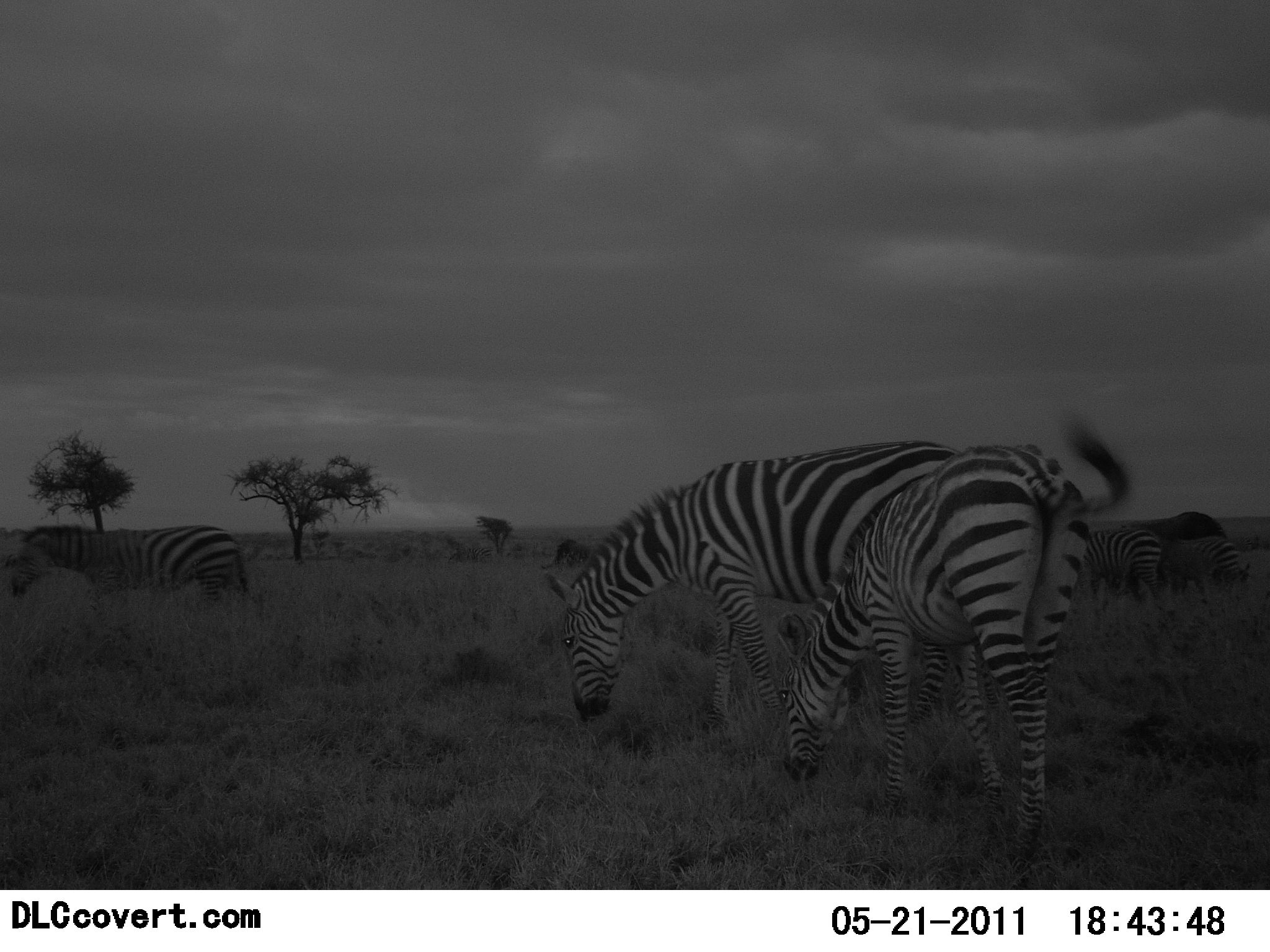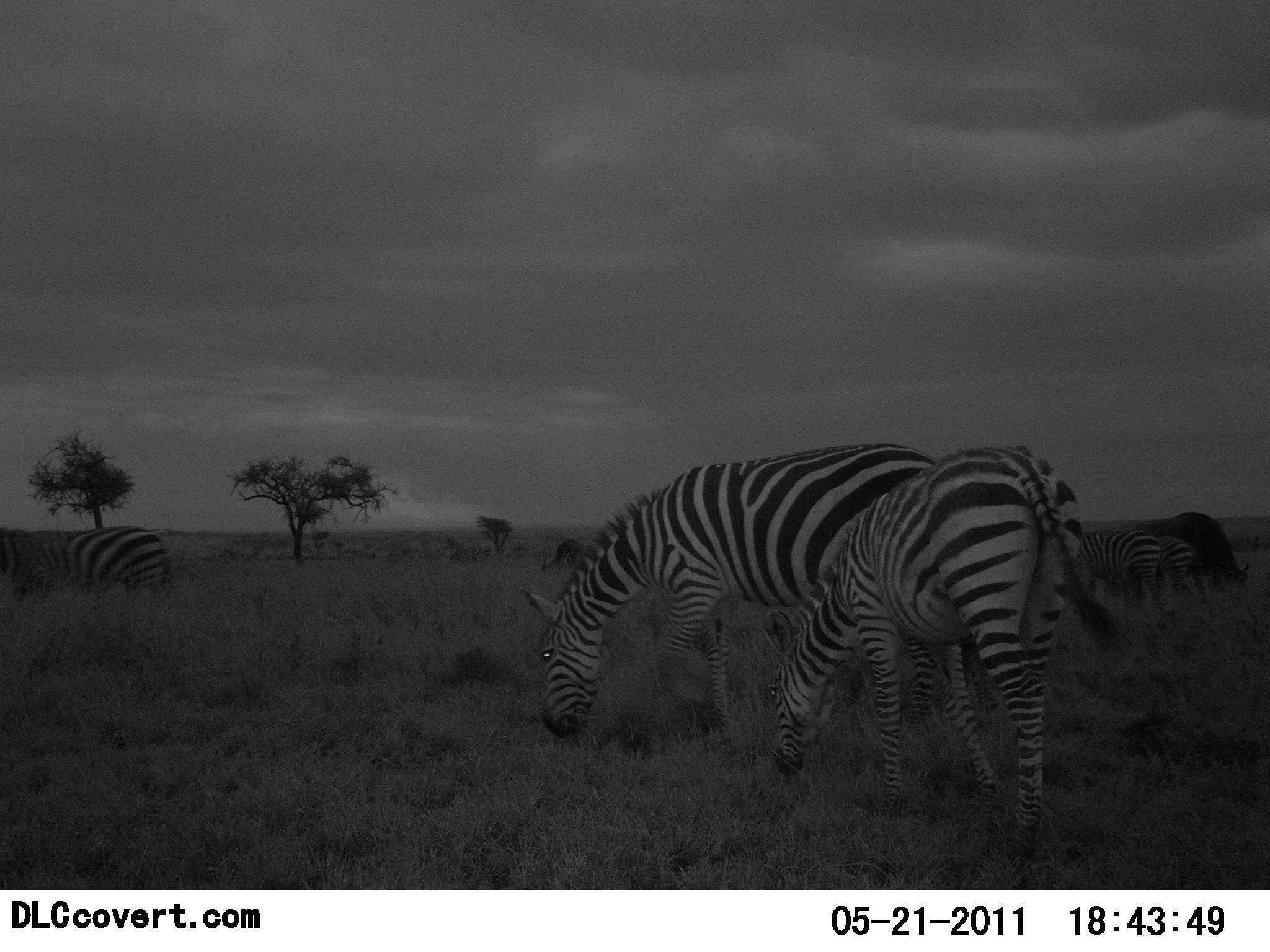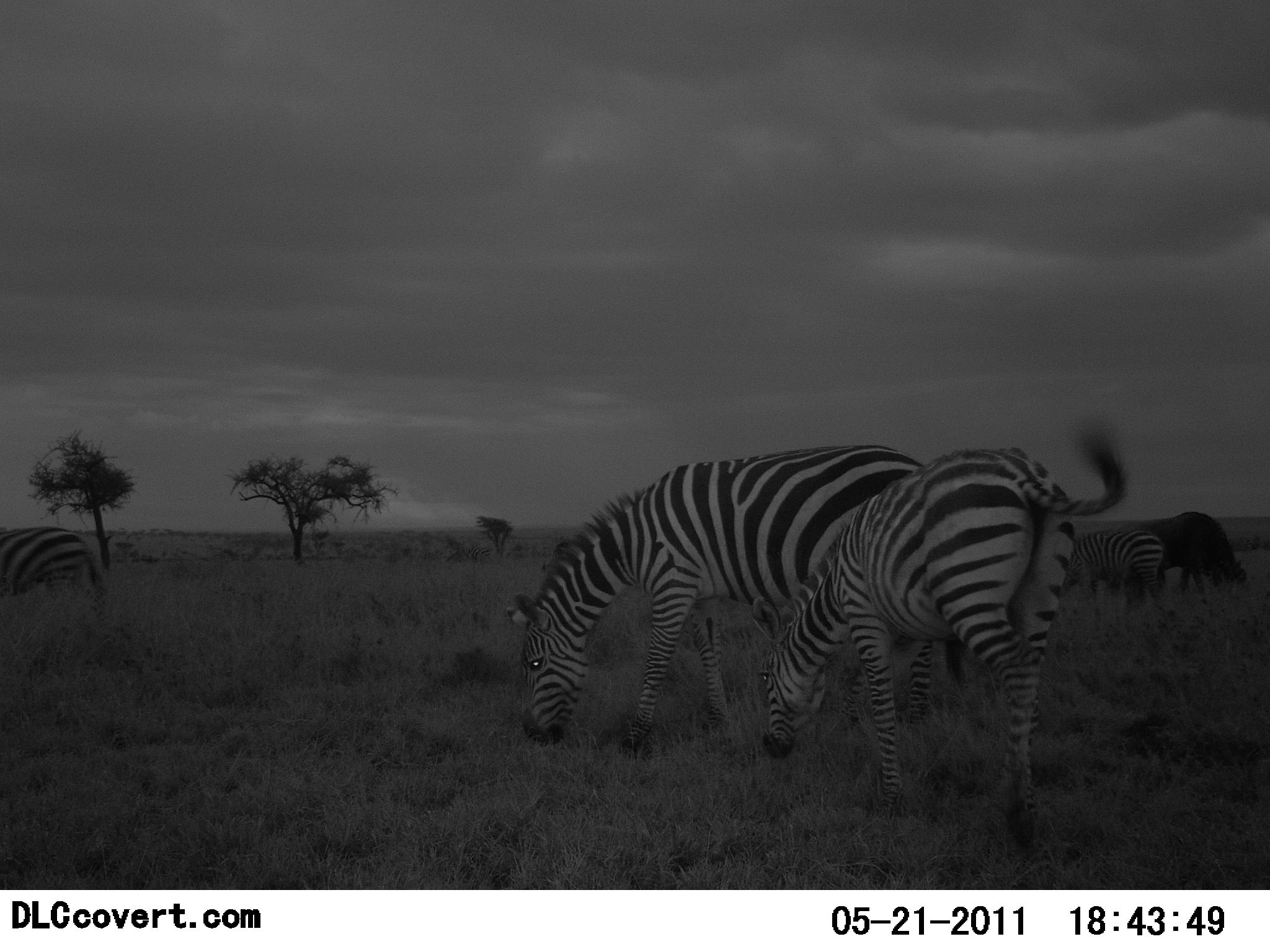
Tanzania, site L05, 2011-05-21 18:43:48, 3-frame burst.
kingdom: Animalia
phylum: Chordata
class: Mammalia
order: Perissodactyla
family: Equidae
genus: Equus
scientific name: Equus quagga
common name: plains zebra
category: zebra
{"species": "zebra (plains zebra) (Equus quagga)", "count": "5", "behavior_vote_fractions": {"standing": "9%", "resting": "4%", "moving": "35%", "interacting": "0%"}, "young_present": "17%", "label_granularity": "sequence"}